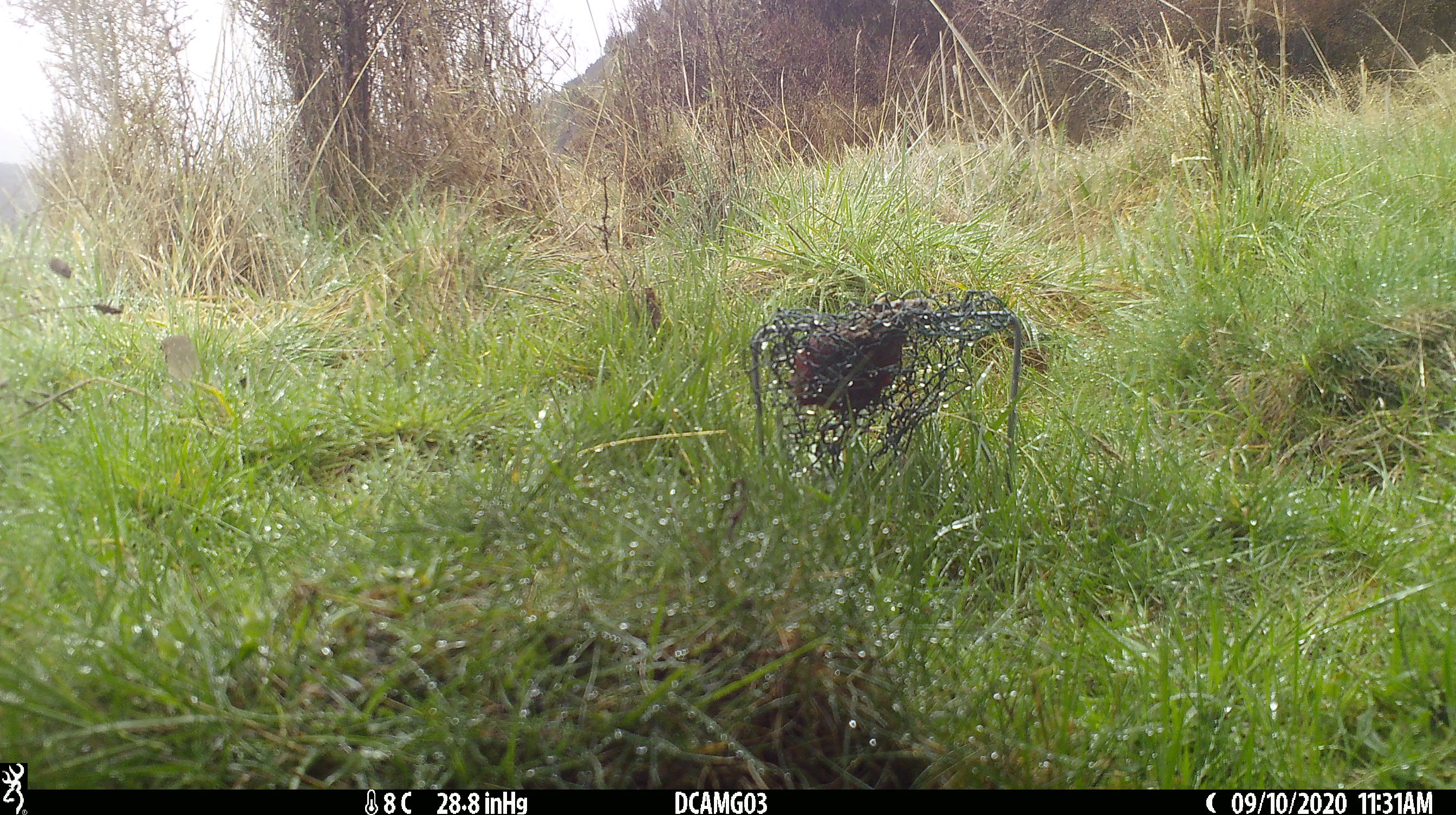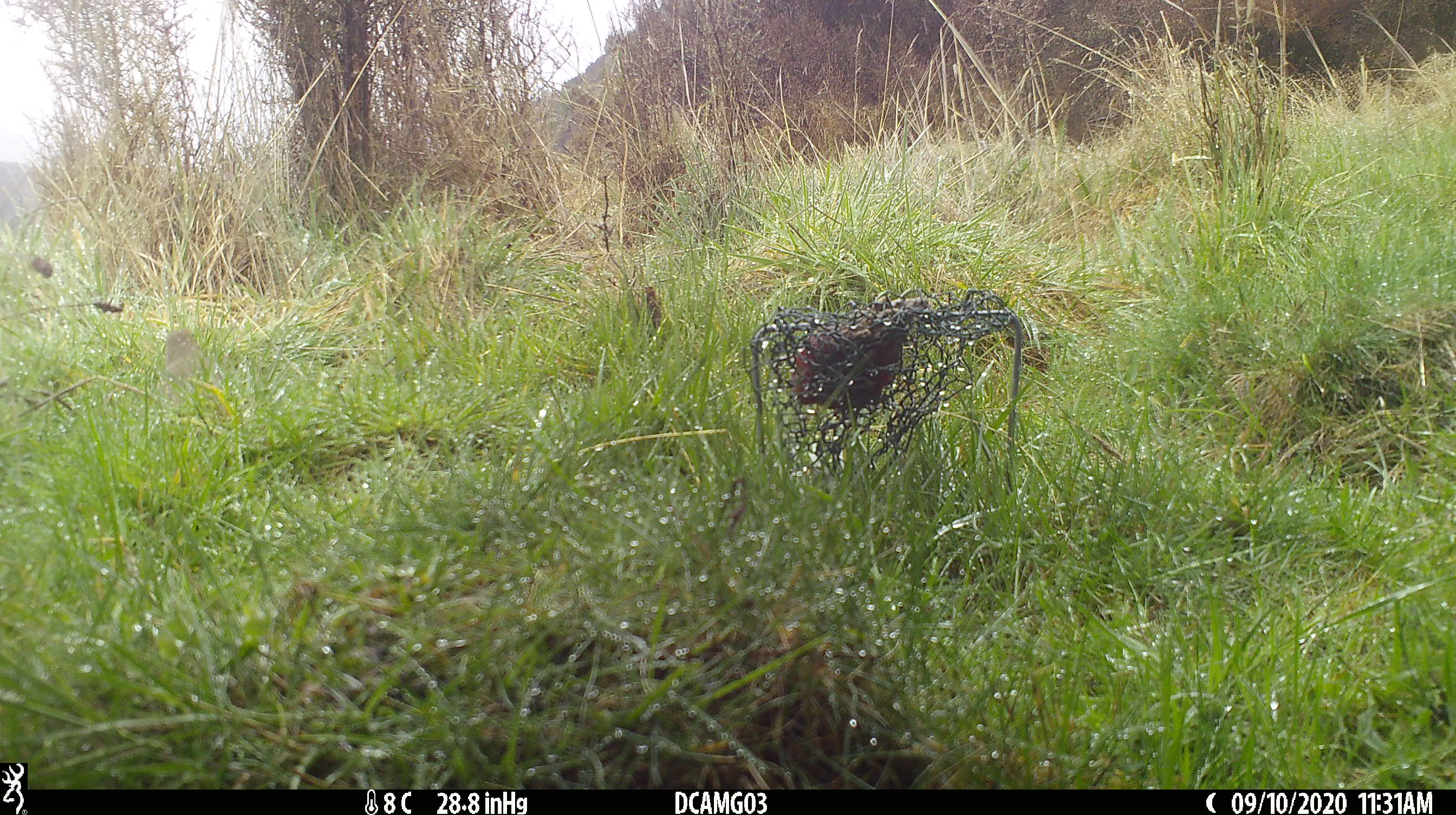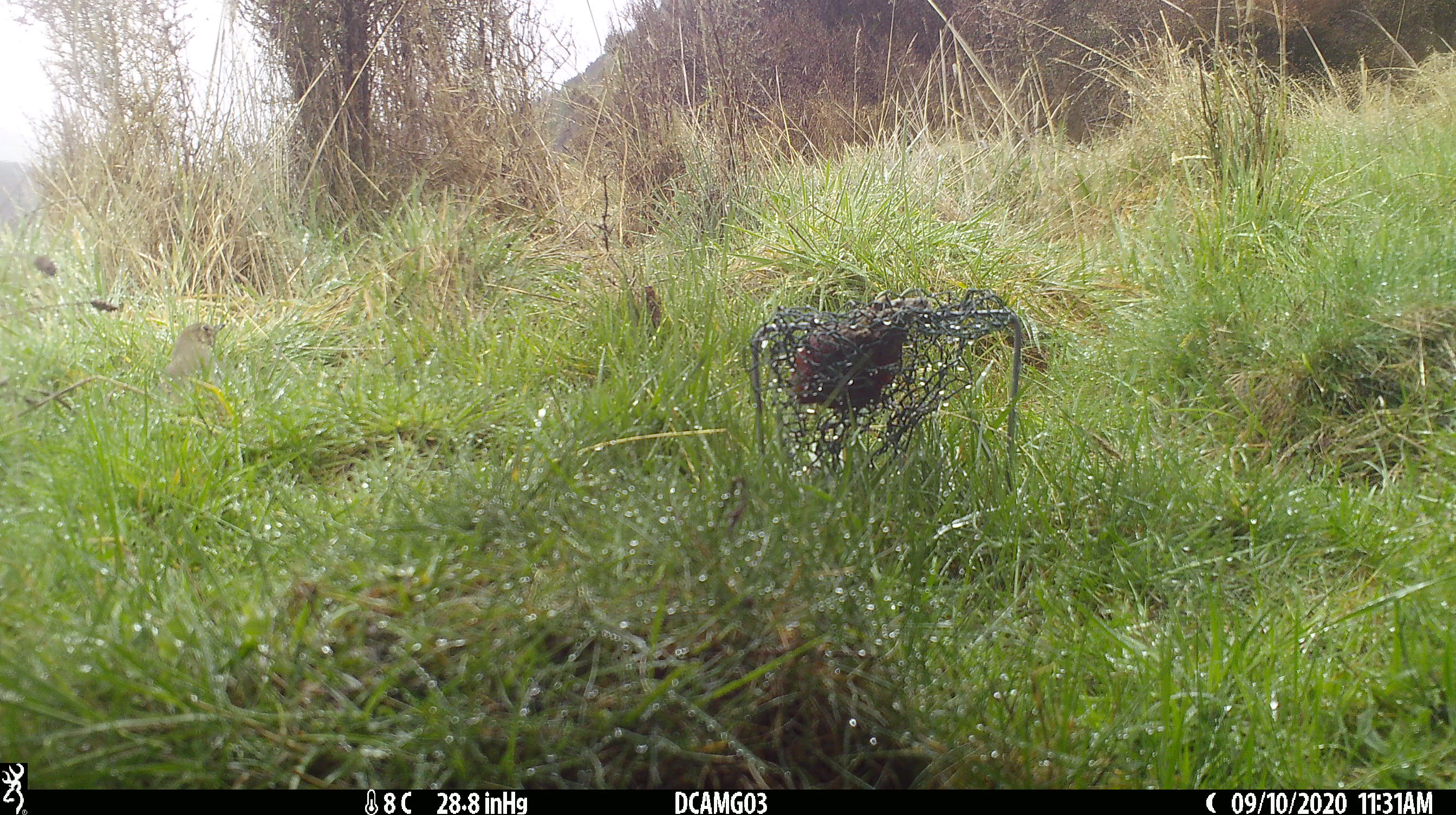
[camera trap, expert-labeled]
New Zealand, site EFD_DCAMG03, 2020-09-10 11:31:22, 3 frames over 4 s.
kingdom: Animalia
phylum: Chordata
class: Aves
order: Passeriformes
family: Turdidae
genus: Turdus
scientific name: Turdus philomelos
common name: song thrush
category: thrush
Thrush (song thrush) (Turdus philomelos).